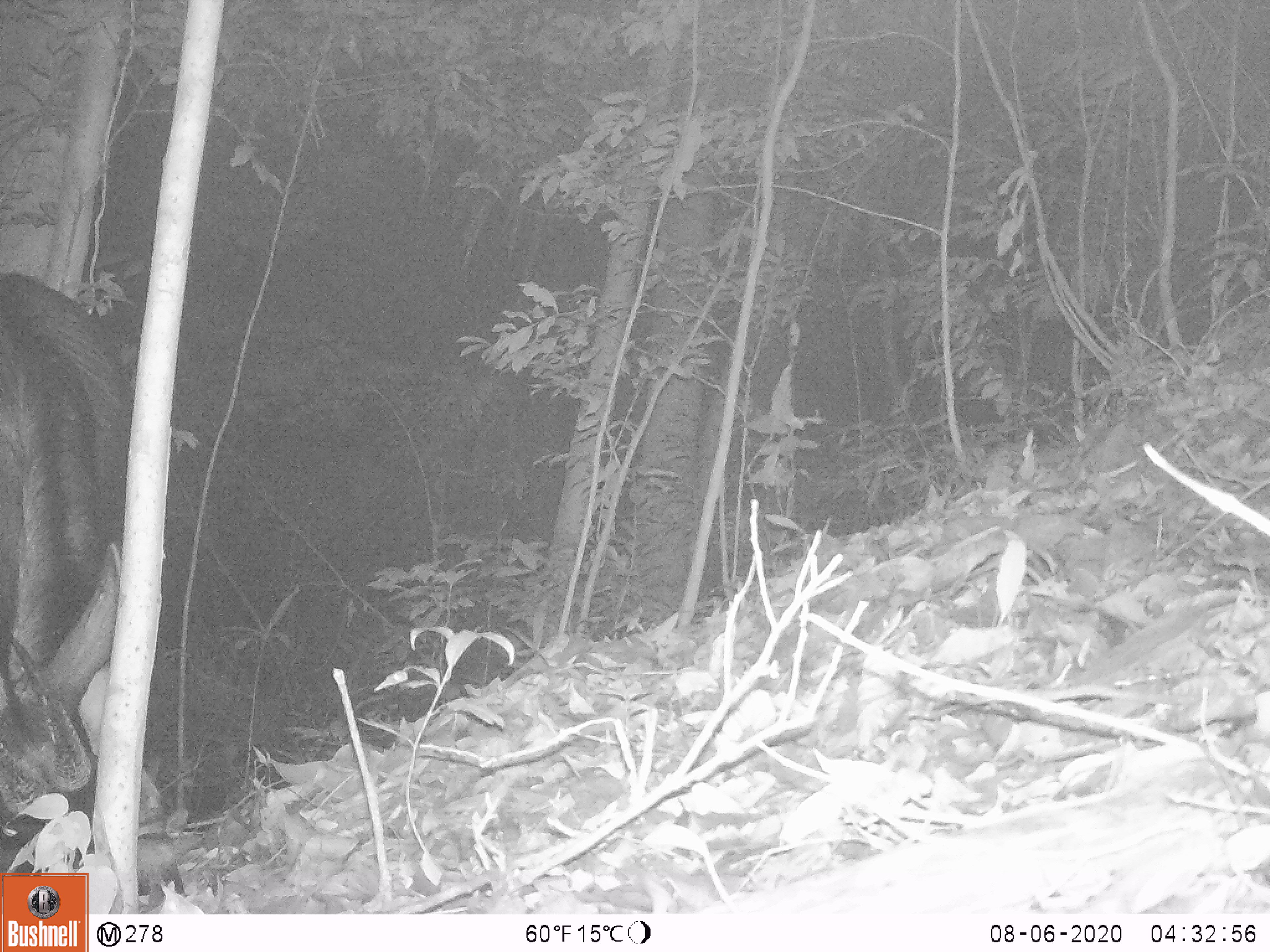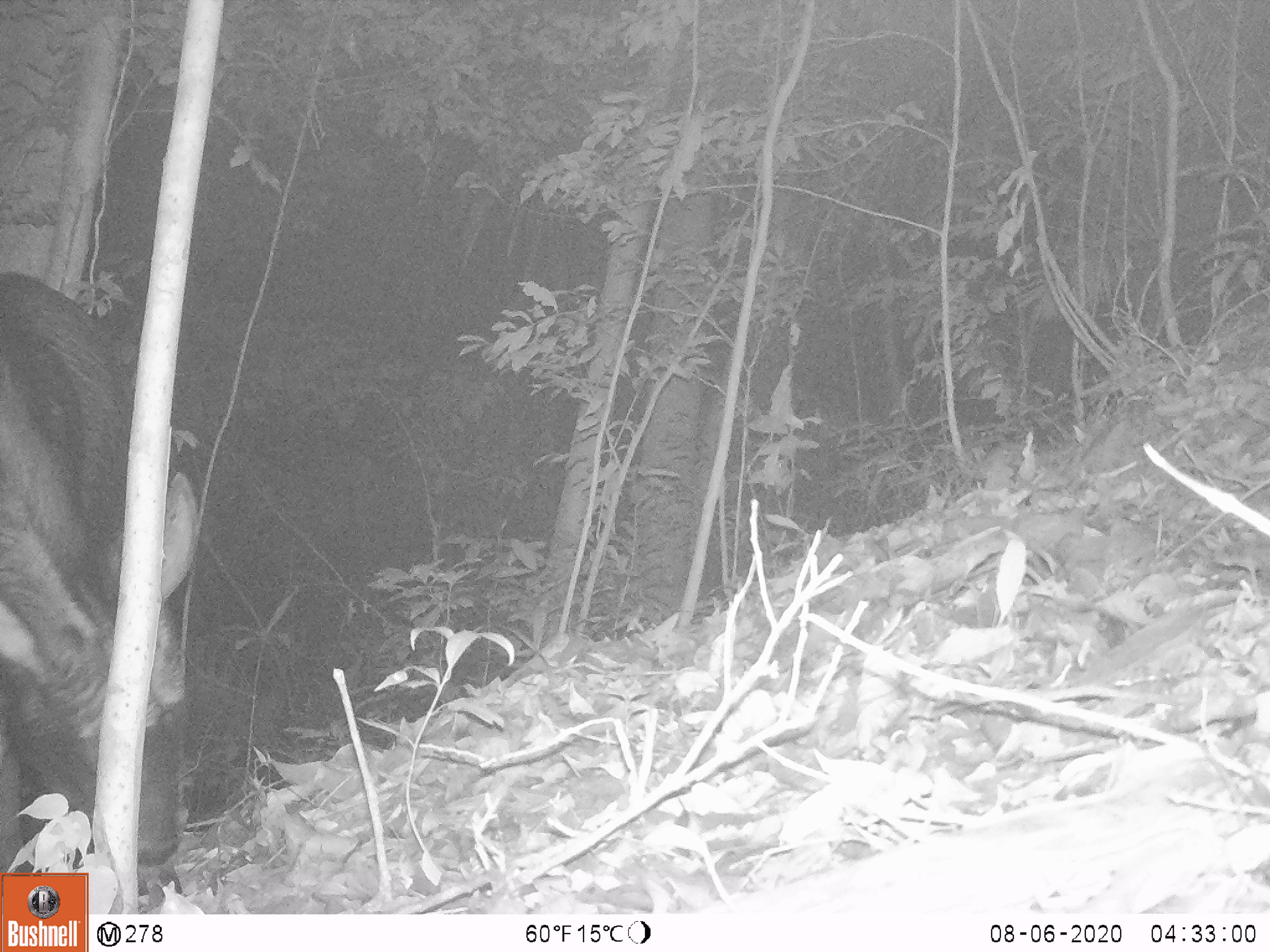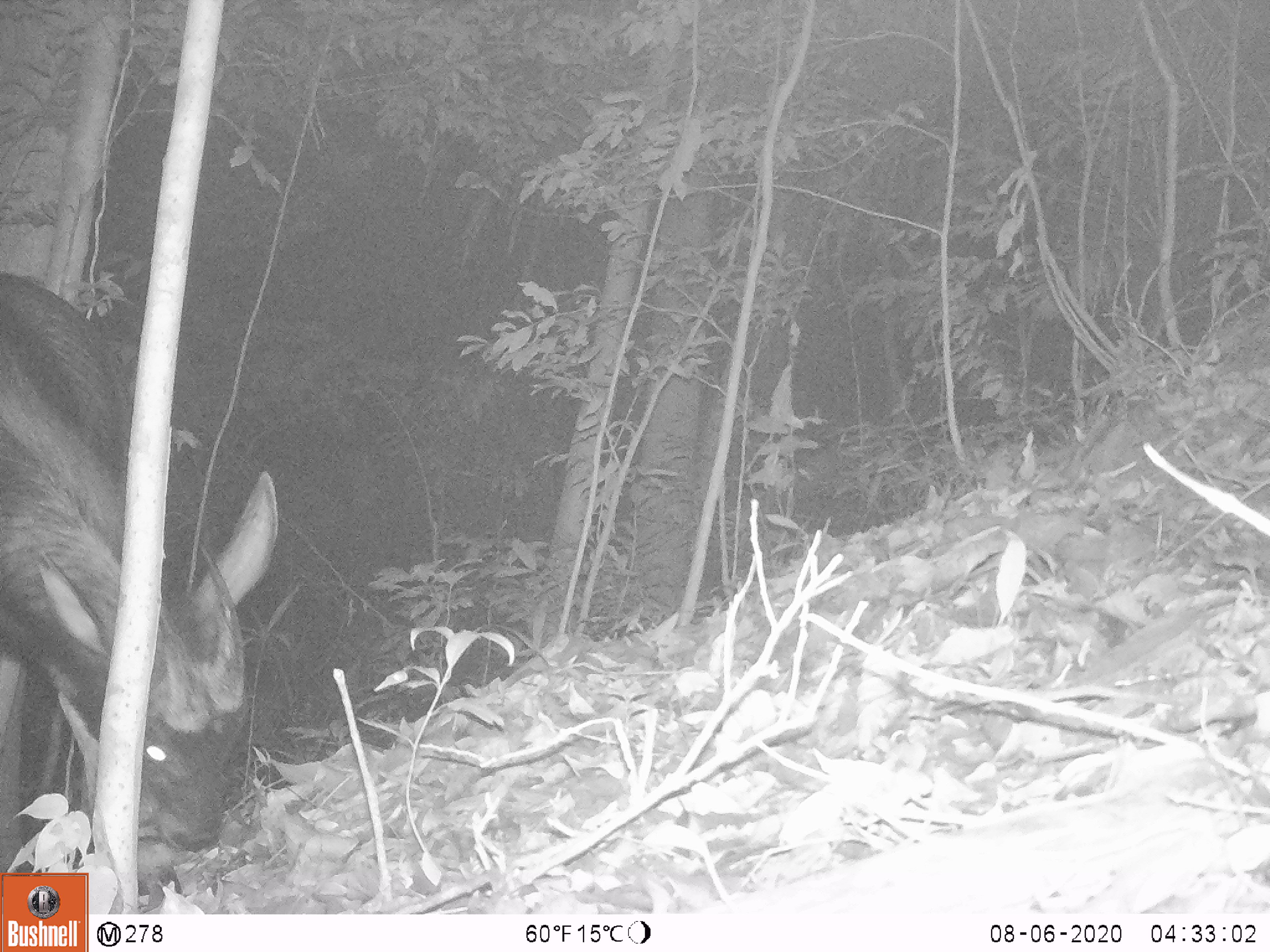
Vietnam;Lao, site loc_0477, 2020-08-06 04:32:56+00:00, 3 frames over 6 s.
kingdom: Animalia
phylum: Chordata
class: Mammalia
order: Artiodactyla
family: Bovidae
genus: Capricornis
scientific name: Capricornis sumatraensis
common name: chinese serow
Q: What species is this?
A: Chinese serow (Capricornis sumatraensis).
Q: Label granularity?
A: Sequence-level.